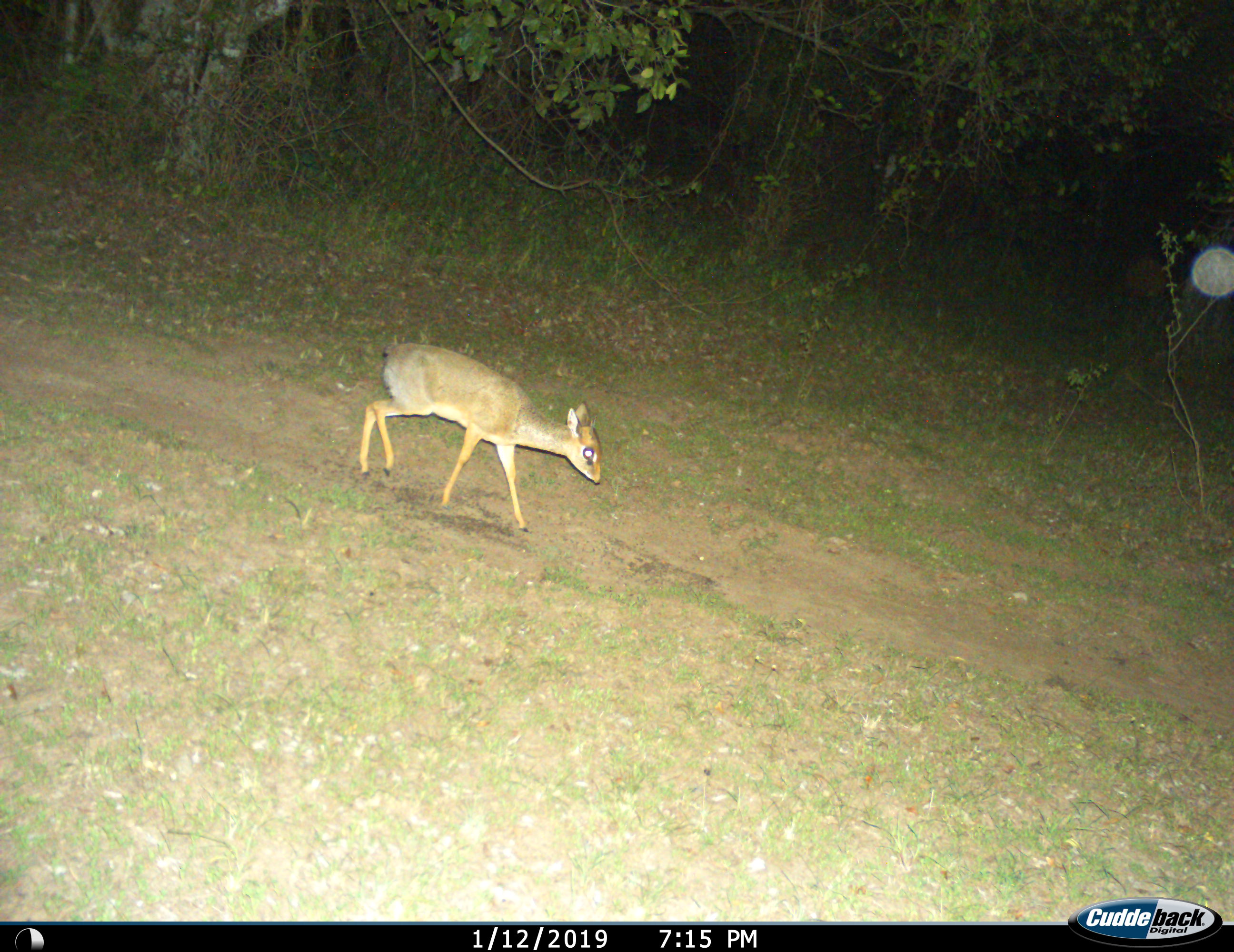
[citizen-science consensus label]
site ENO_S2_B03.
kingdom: Animalia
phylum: Chordata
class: Mammalia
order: Artiodactyla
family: Bovidae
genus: Madoqua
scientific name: Madoqua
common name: dik-dik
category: dikdik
Dikdik (dik-dik) (Madoqua), count 1. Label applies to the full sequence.